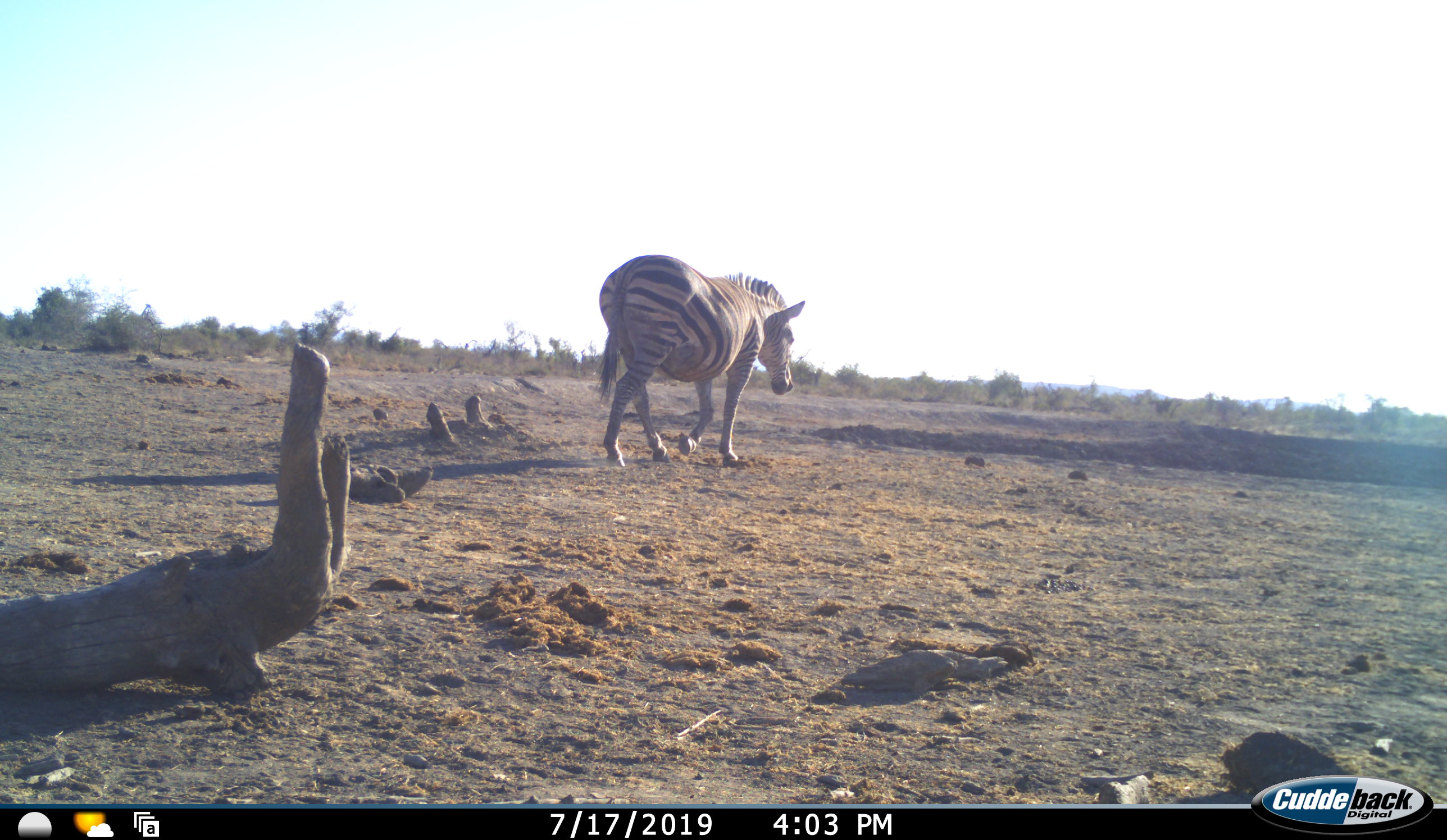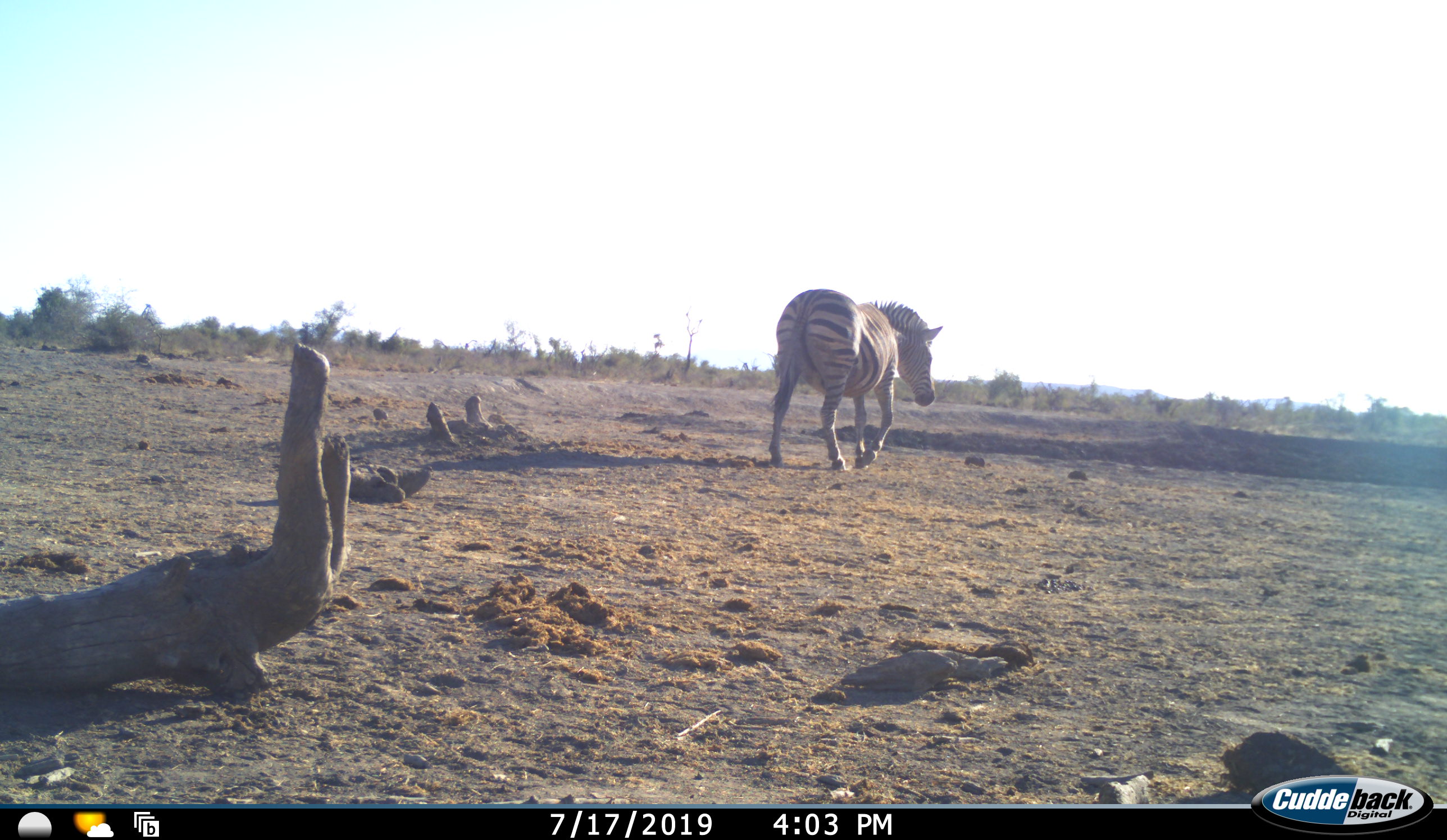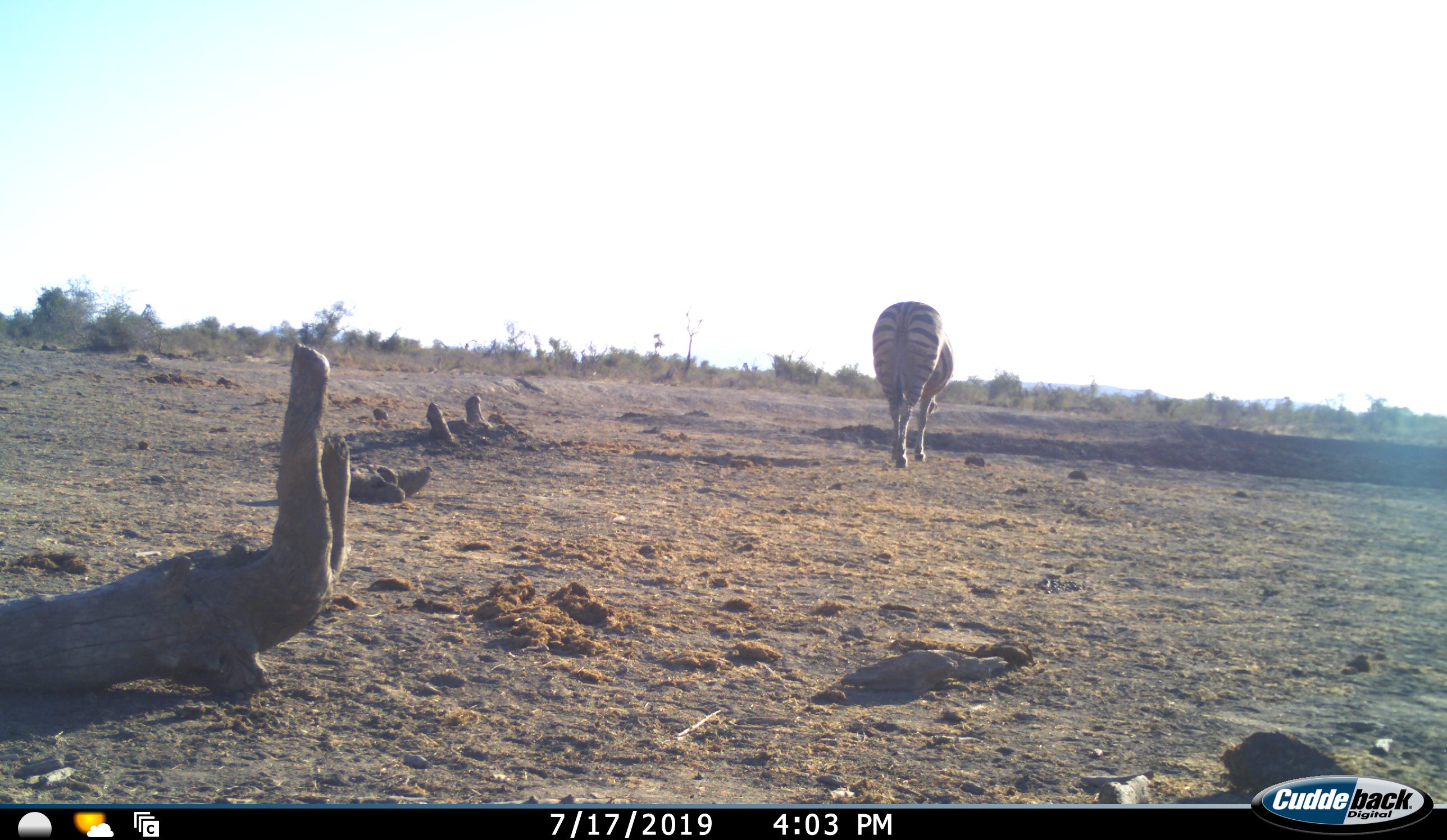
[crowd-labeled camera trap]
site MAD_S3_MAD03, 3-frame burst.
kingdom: Animalia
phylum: Chordata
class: Mammalia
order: Perissodactyla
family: Equidae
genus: Equus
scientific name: Equus quagga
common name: plains zebra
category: zebraplains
Zebraplains (plains zebra) (Equus quagga), count 1. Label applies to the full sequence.